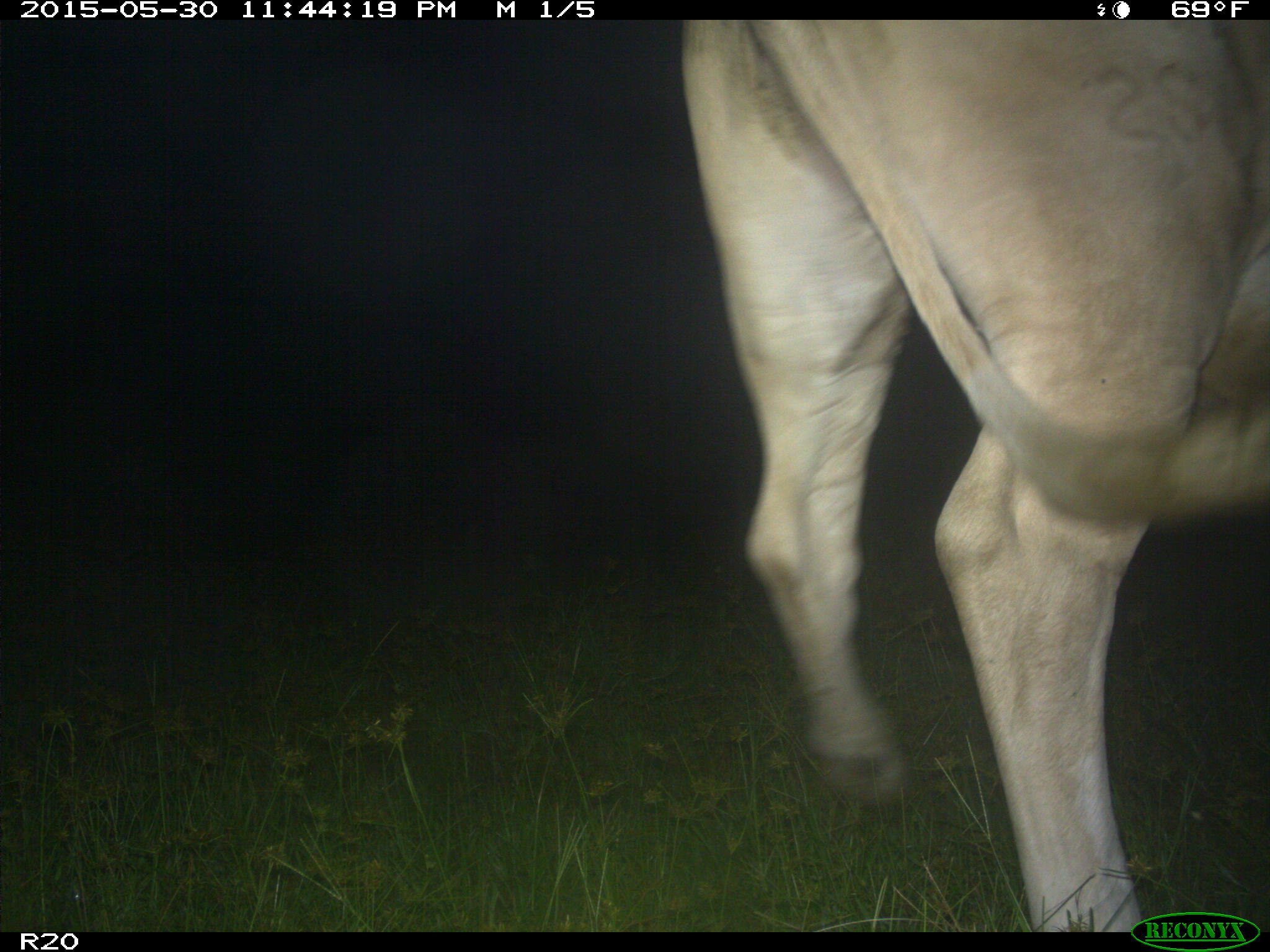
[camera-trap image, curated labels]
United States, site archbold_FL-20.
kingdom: Animalia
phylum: Chordata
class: Mammalia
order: Artiodactyla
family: Bovidae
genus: Bos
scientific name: Bos taurus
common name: domestic cow